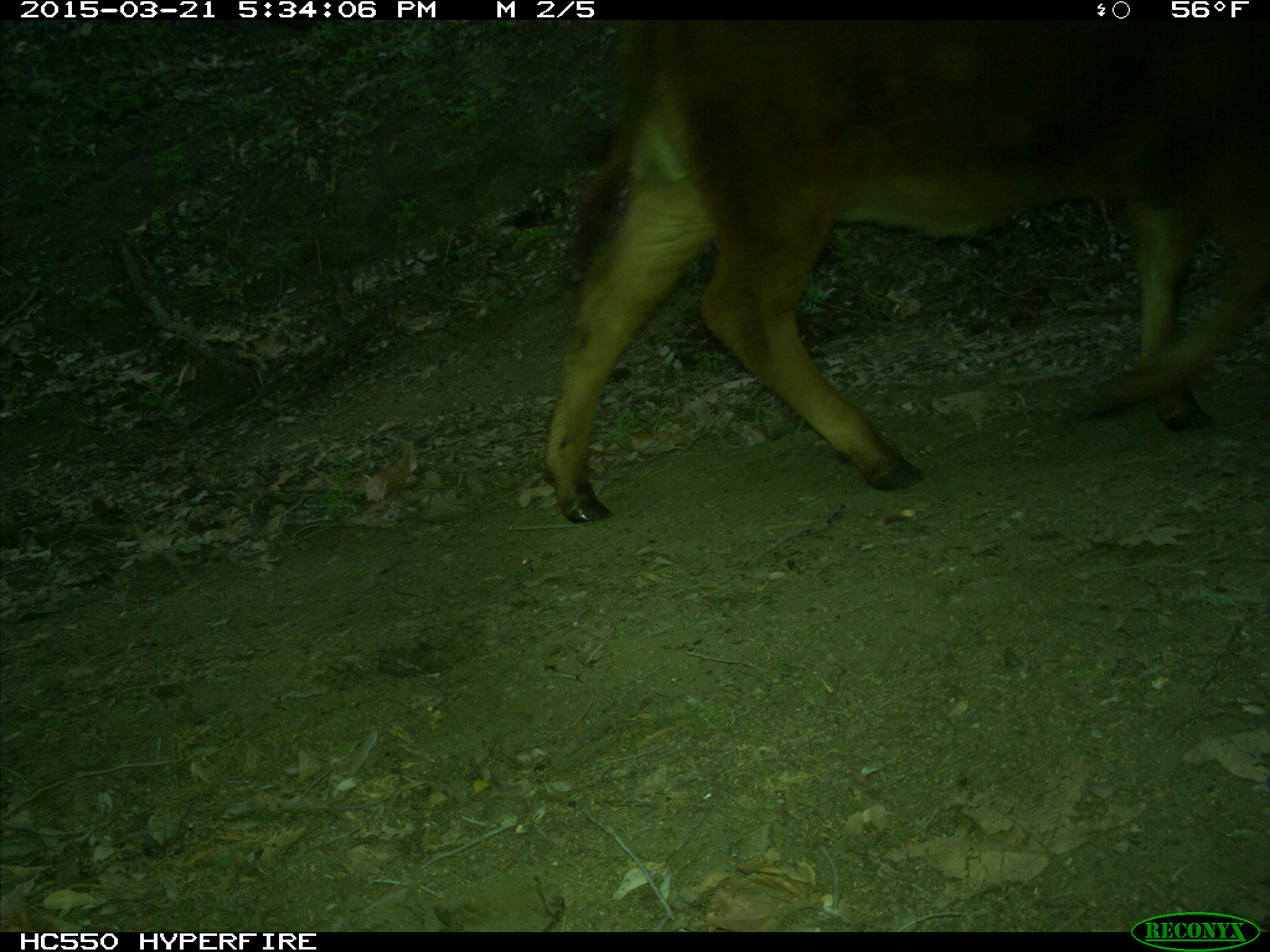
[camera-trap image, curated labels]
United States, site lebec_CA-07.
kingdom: Animalia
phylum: Chordata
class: Mammalia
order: Artiodactyla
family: Bovidae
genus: Bos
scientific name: Bos taurus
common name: domestic cow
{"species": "Bos taurus (domestic cow)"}